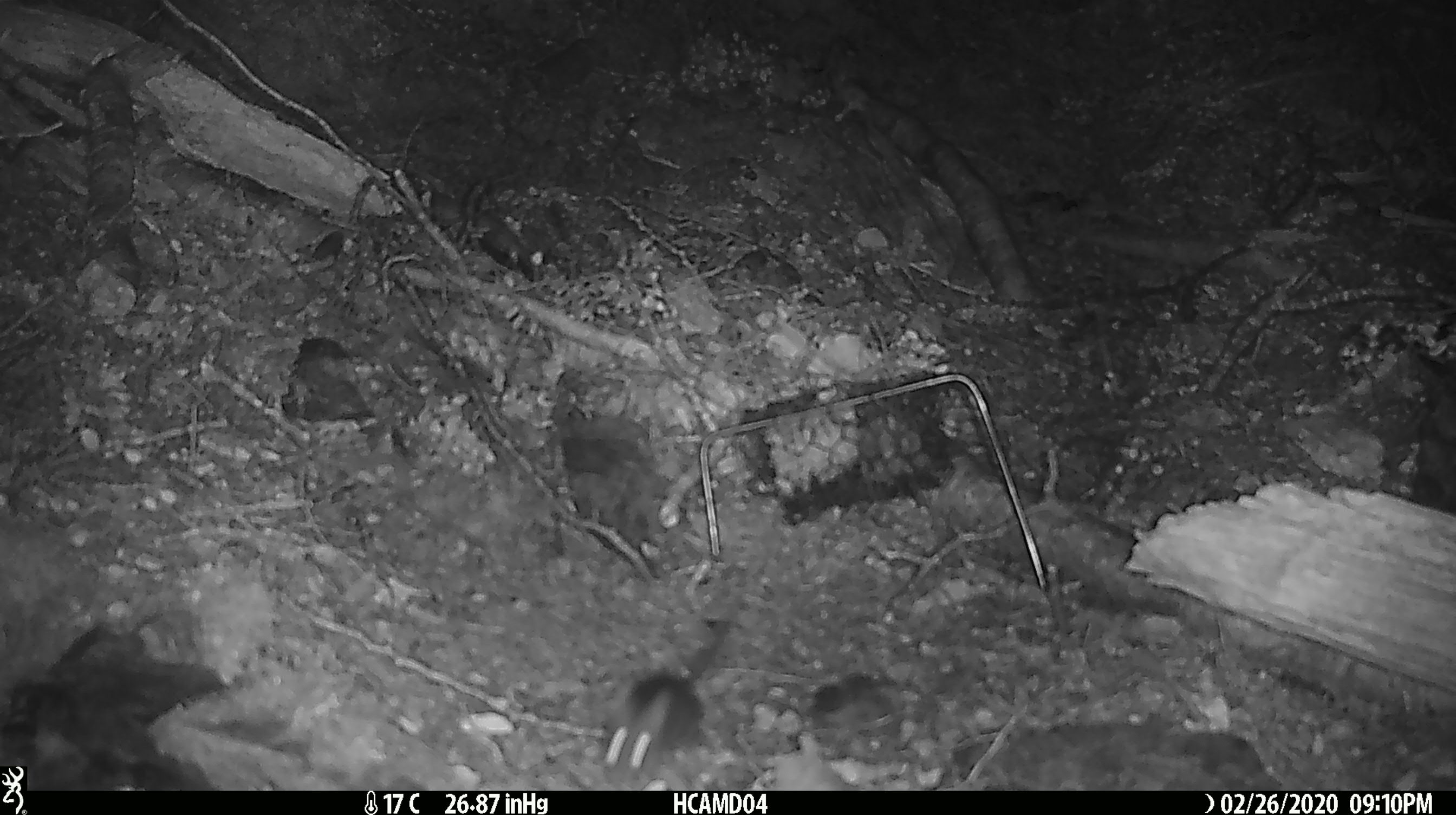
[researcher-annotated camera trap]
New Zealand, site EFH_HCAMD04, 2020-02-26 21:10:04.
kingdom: Animalia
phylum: Chordata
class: Mammalia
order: Rodentia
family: Muridae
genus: Mus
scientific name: Mus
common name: mouse